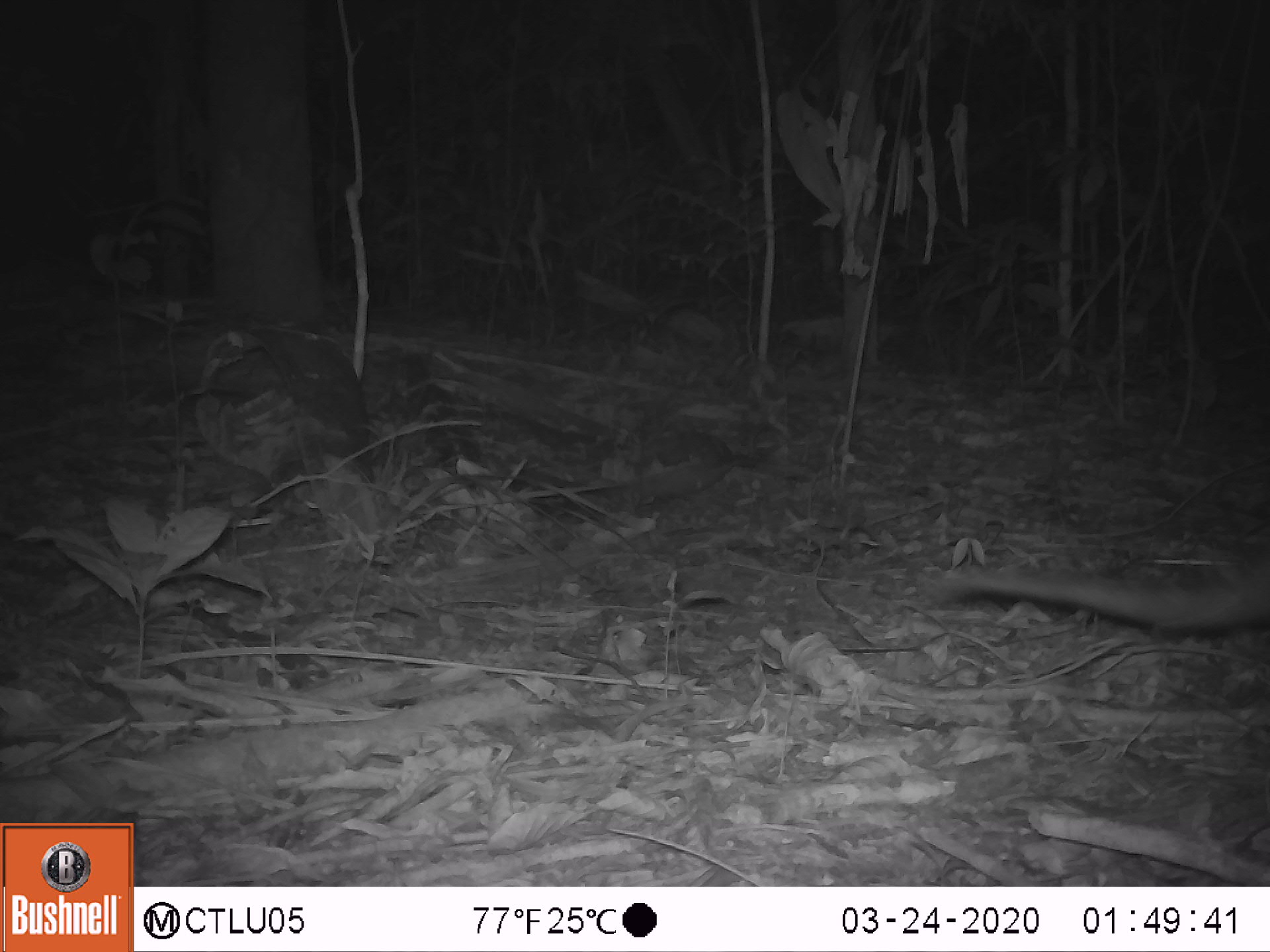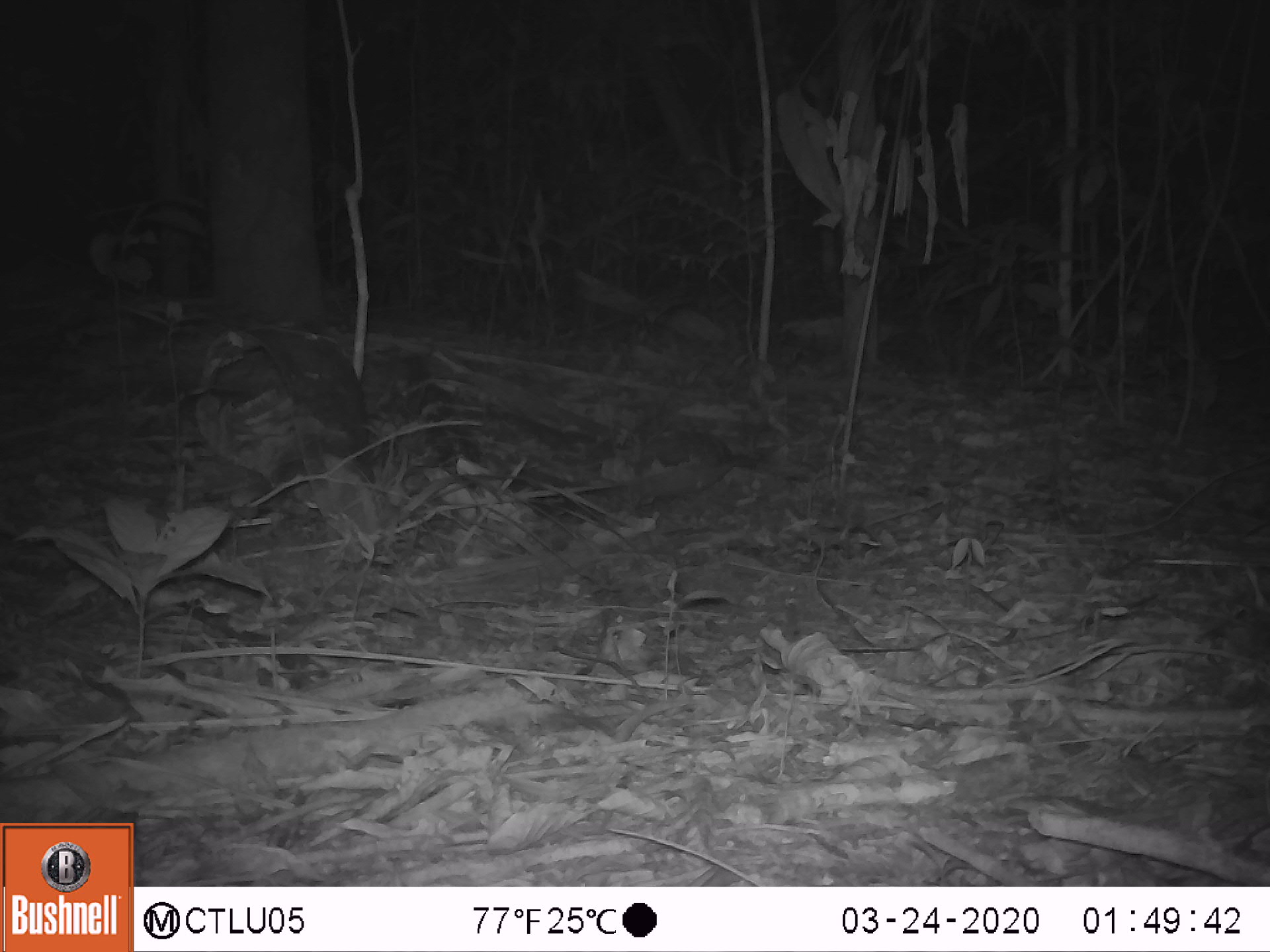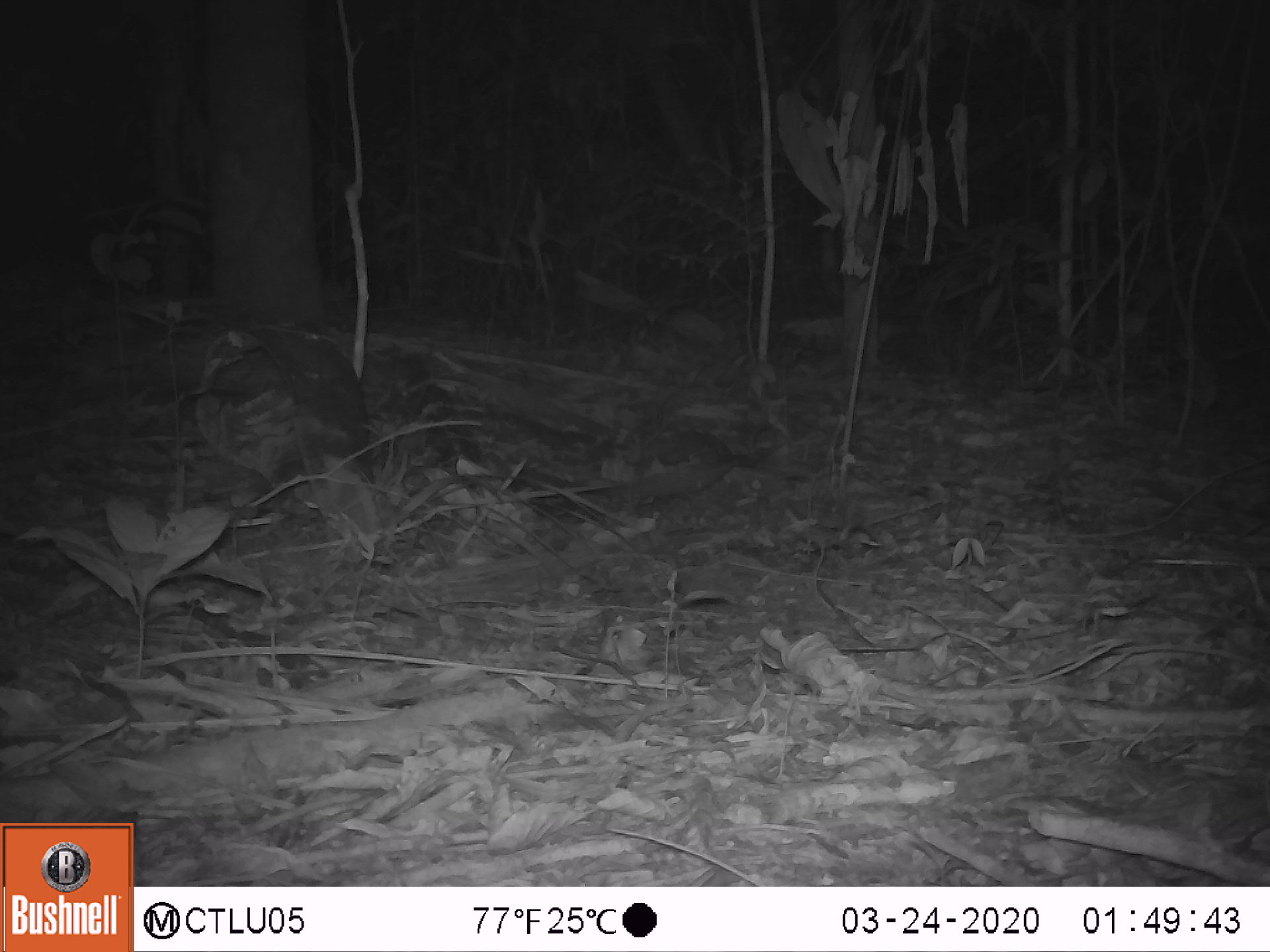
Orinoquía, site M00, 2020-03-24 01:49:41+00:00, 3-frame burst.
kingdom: Animalia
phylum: Chordata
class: Mammalia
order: Pilosa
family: Myrmecophagidae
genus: Tamandua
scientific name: Tamandua tetradactyla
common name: southern tamandua